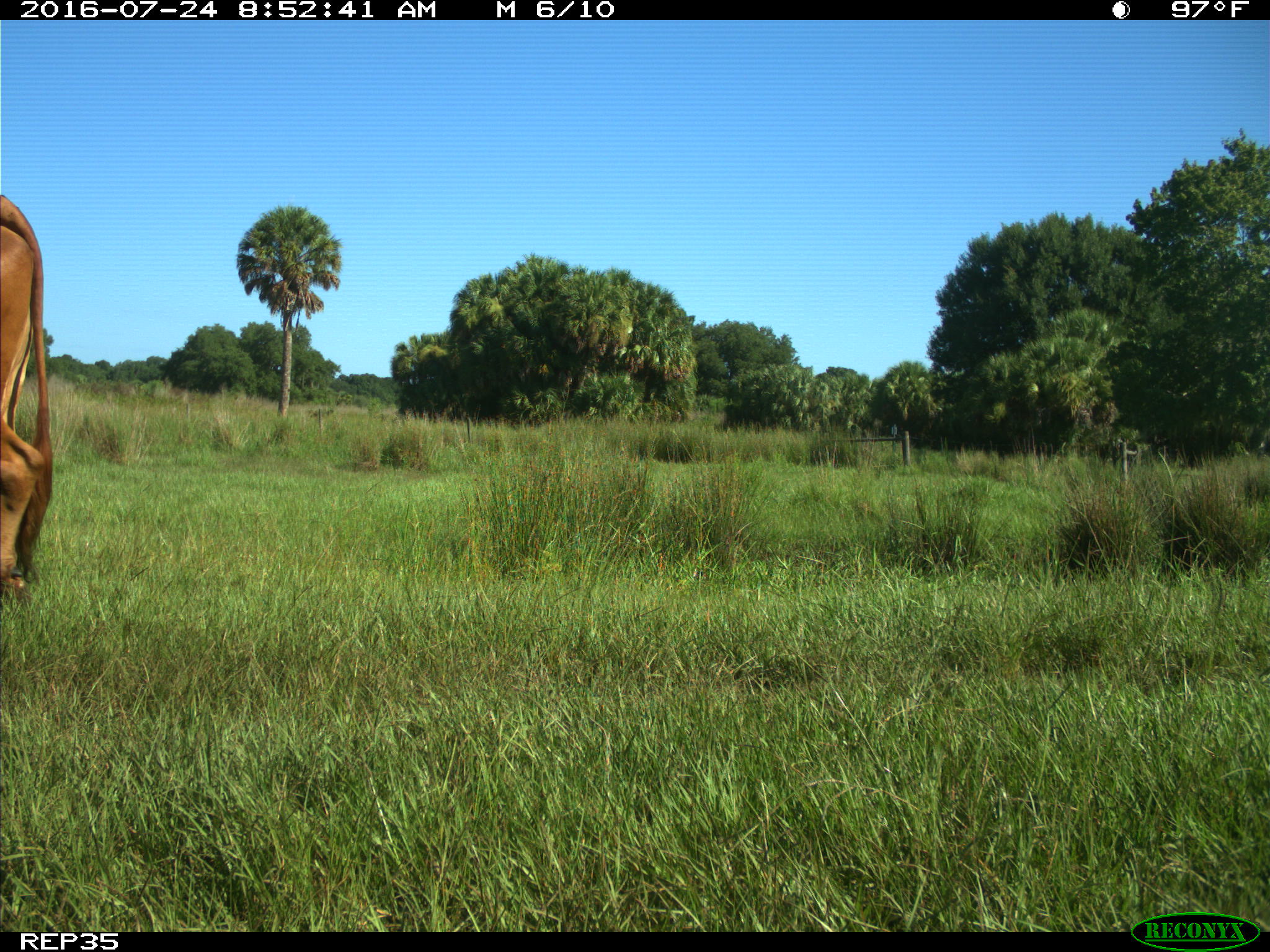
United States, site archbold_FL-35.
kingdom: Animalia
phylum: Chordata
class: Mammalia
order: Artiodactyla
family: Bovidae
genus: Bos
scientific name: Bos taurus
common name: domestic cow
Bos taurus (domestic cow).